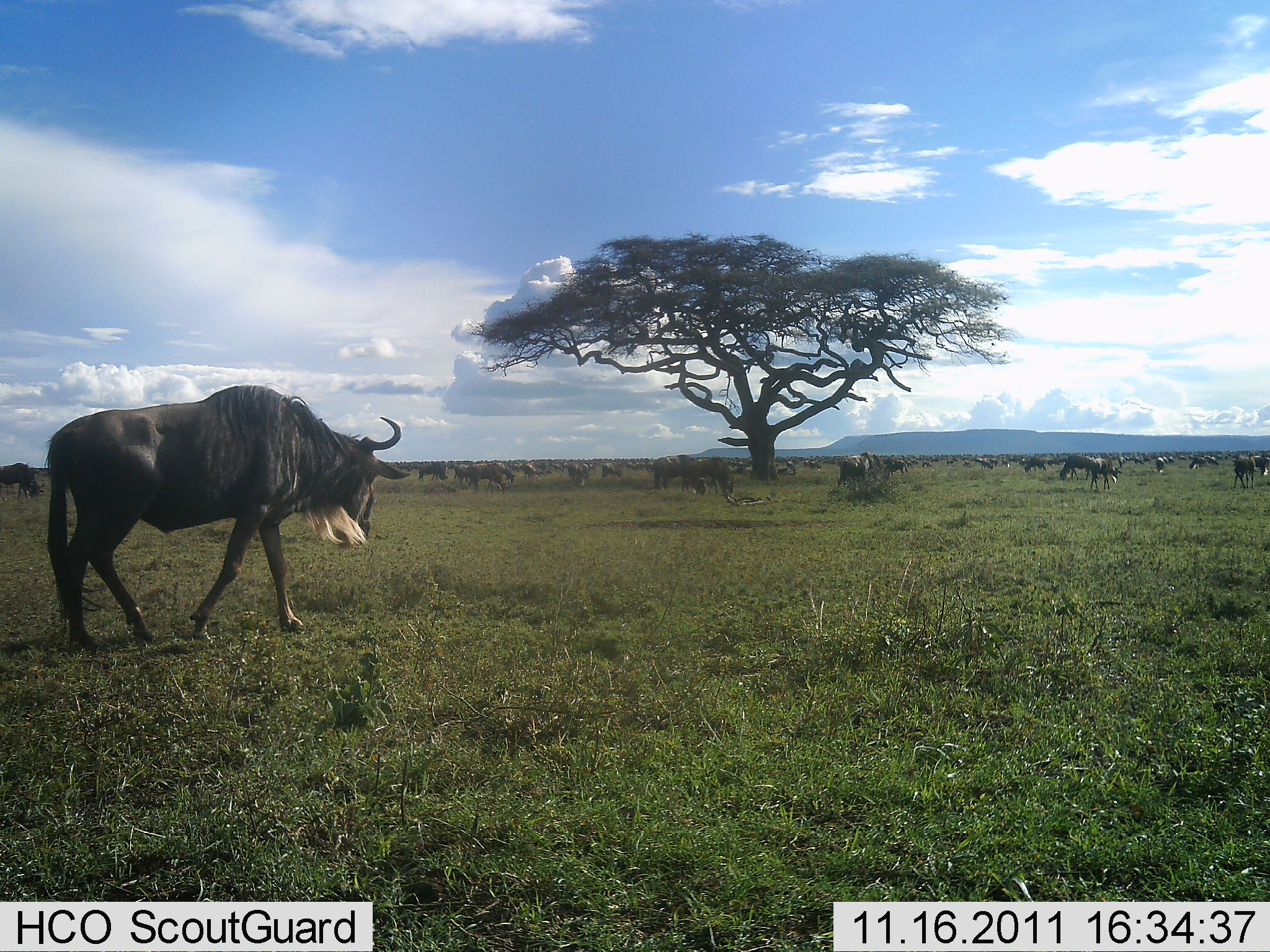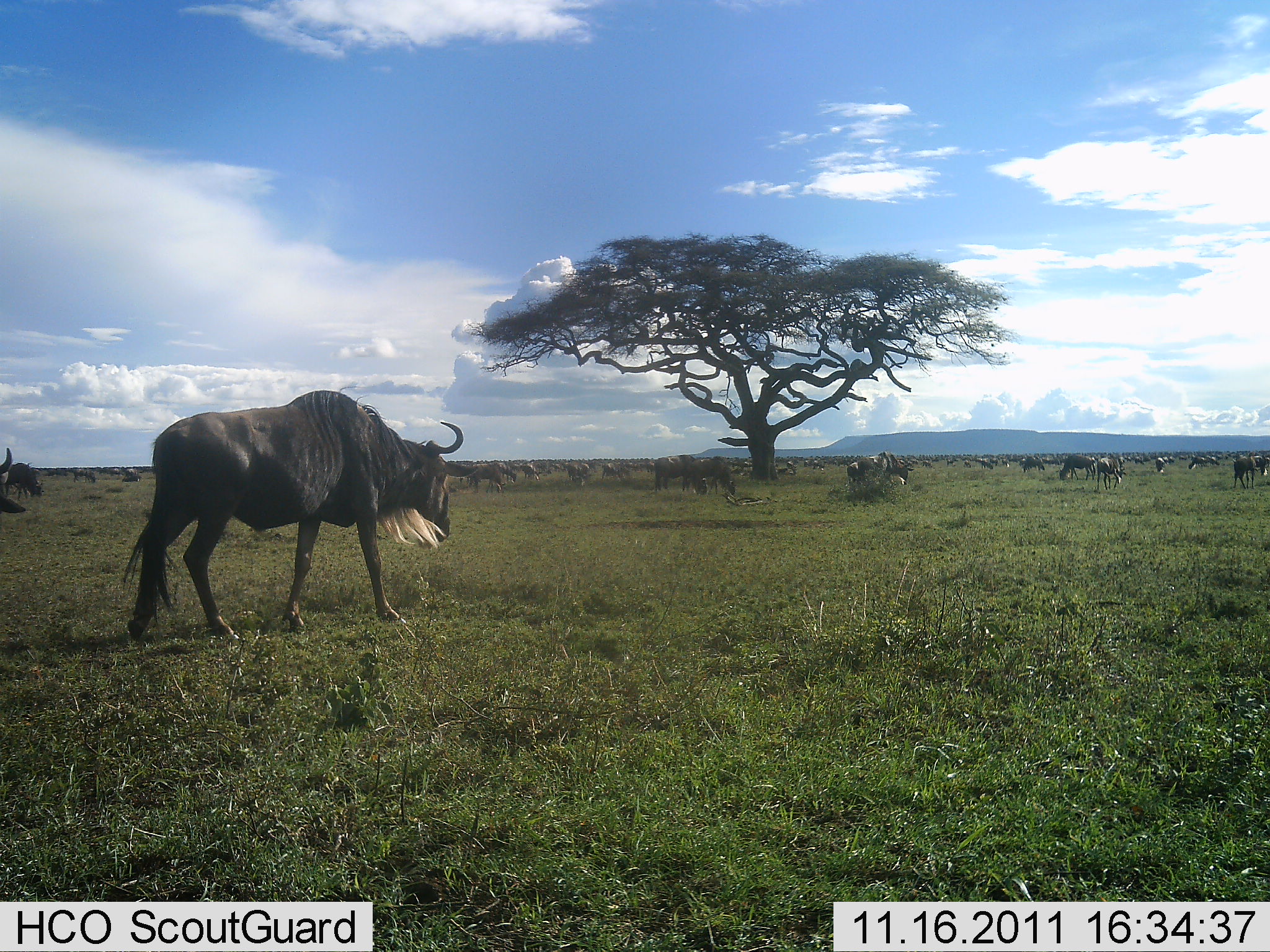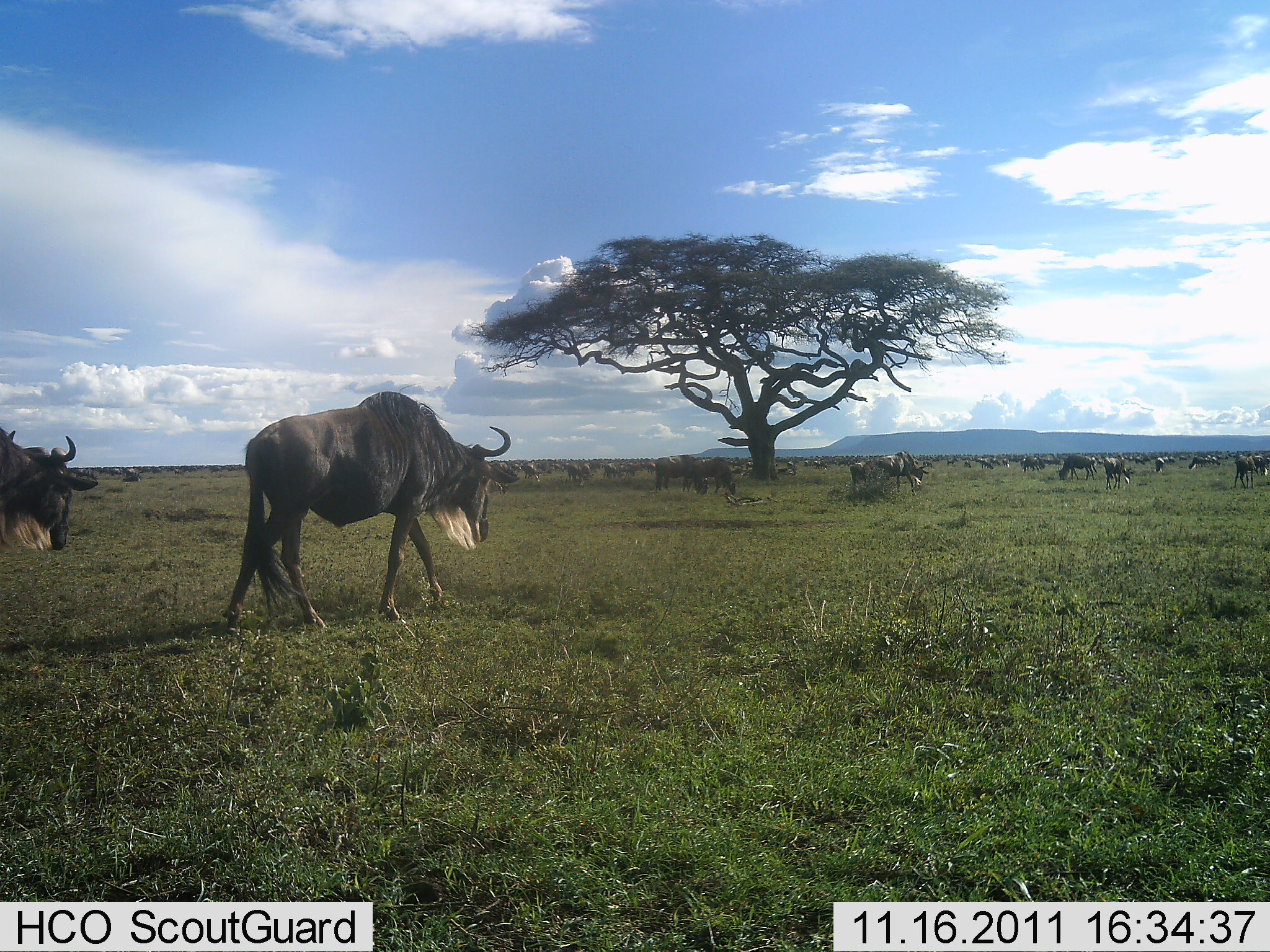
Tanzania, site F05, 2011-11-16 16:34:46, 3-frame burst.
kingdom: Animalia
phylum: Chordata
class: Mammalia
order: Artiodactyla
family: Bovidae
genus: Connochaetes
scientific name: Connochaetes taurinus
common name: blue wildebeest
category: wildebeest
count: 51+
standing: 8%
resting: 15%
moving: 92%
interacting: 0%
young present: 0%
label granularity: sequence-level